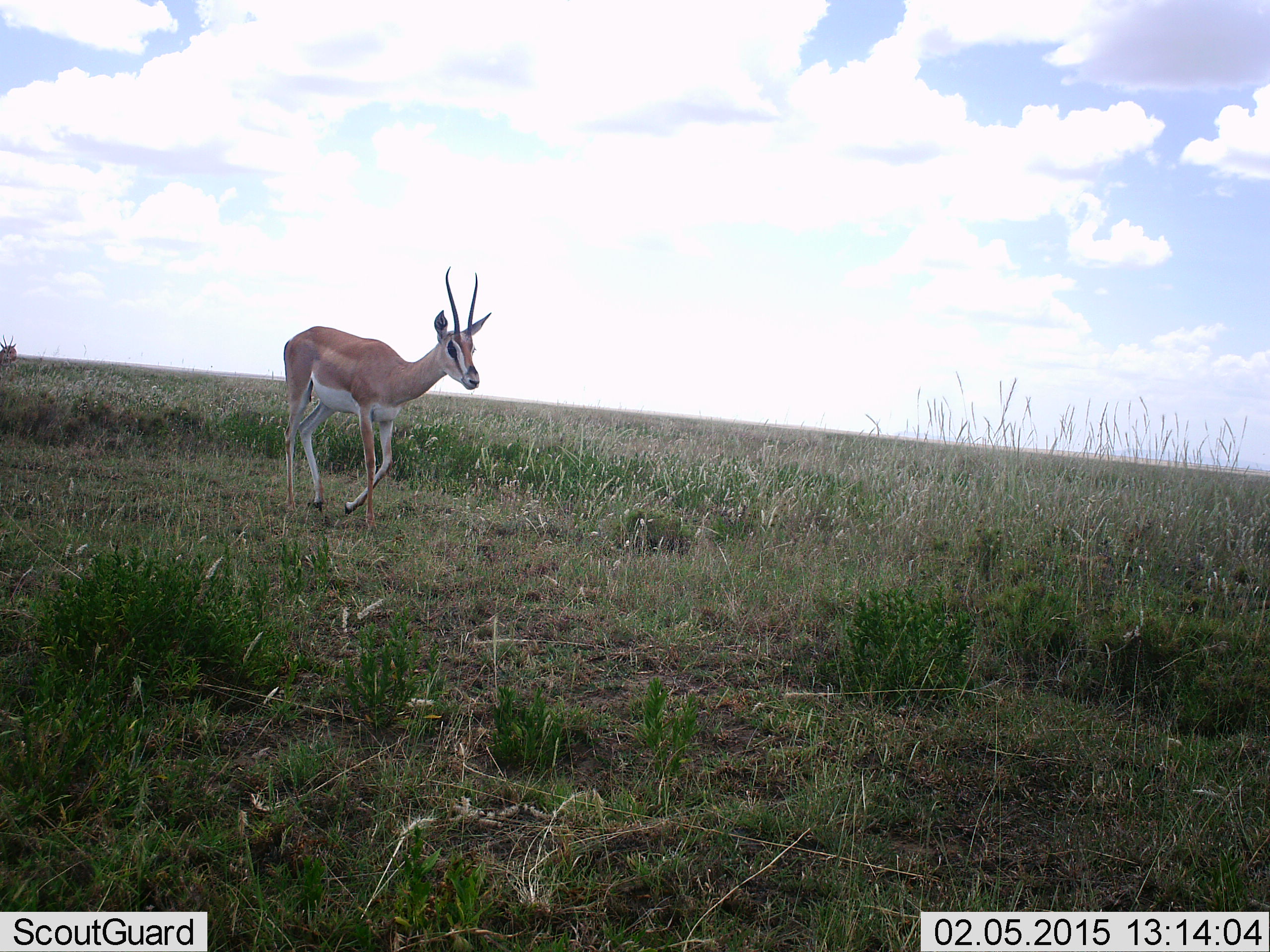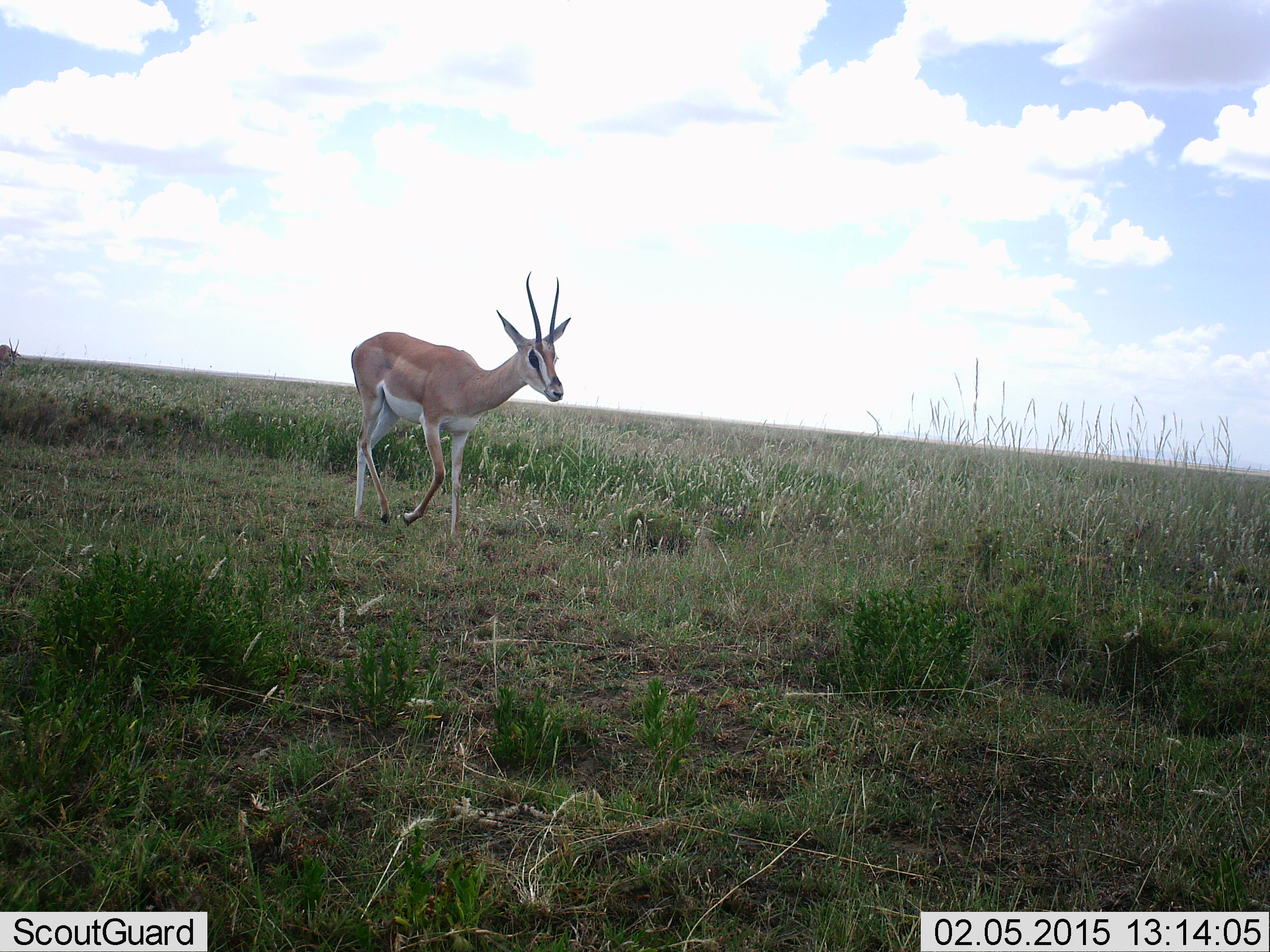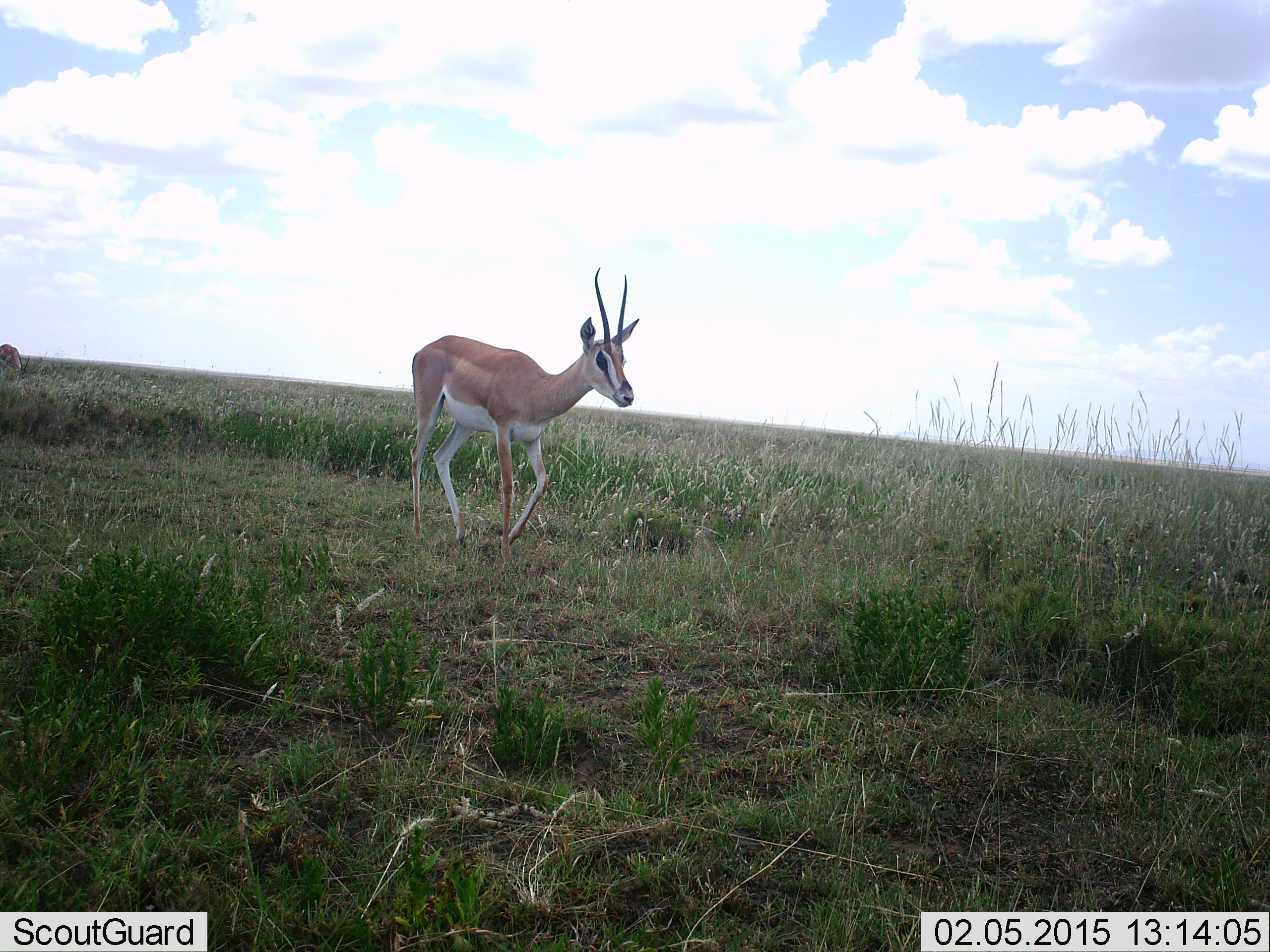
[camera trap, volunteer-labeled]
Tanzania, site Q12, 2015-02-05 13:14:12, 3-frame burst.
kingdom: Animalia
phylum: Chordata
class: Mammalia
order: Artiodactyla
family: Bovidae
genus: Nanger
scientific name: Nanger granti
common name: grant's gazelle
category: gazellegrants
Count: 1.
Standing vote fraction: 20%.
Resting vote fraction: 0%.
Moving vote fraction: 80%.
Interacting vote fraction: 0%.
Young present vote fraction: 0%.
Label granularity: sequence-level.